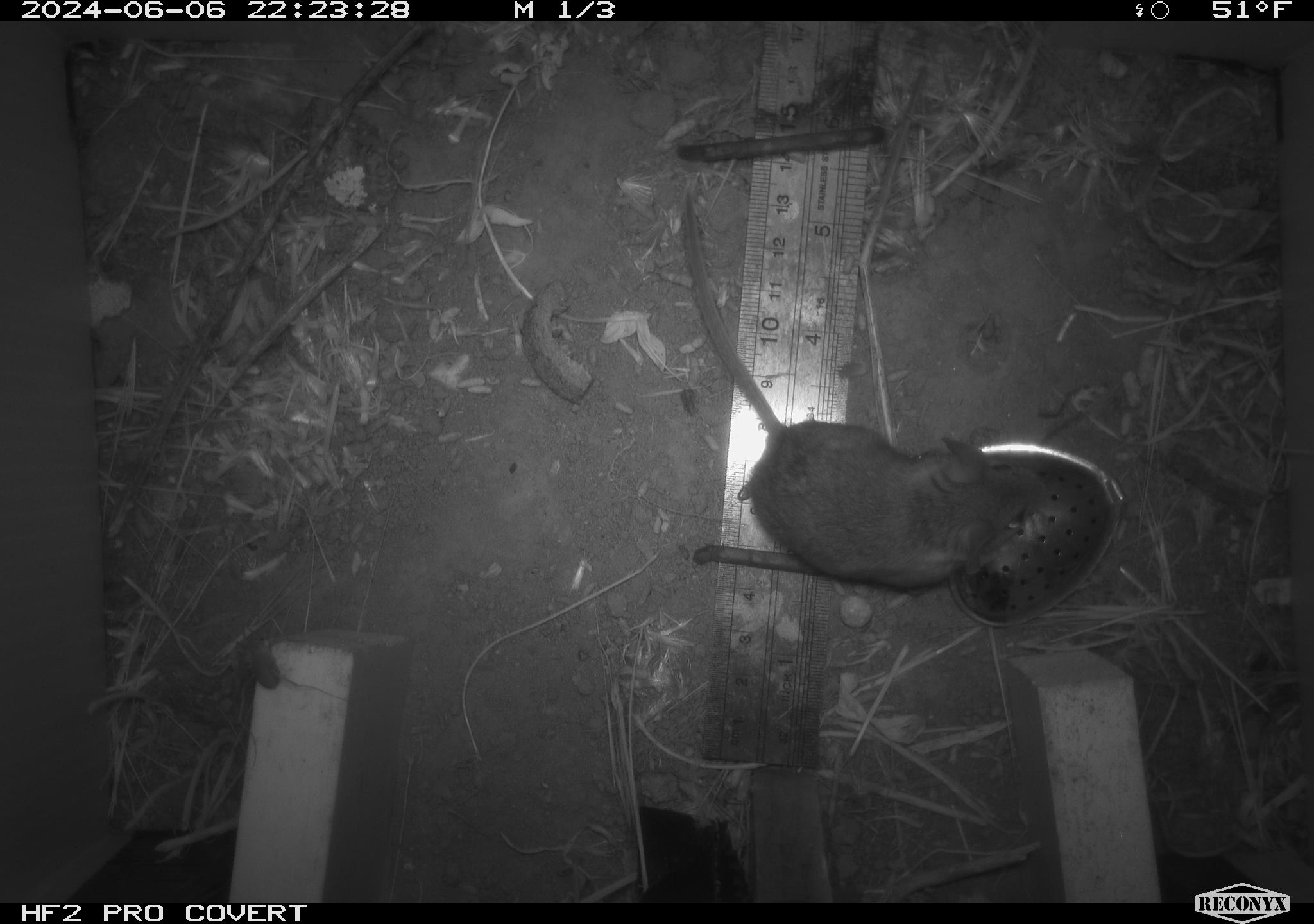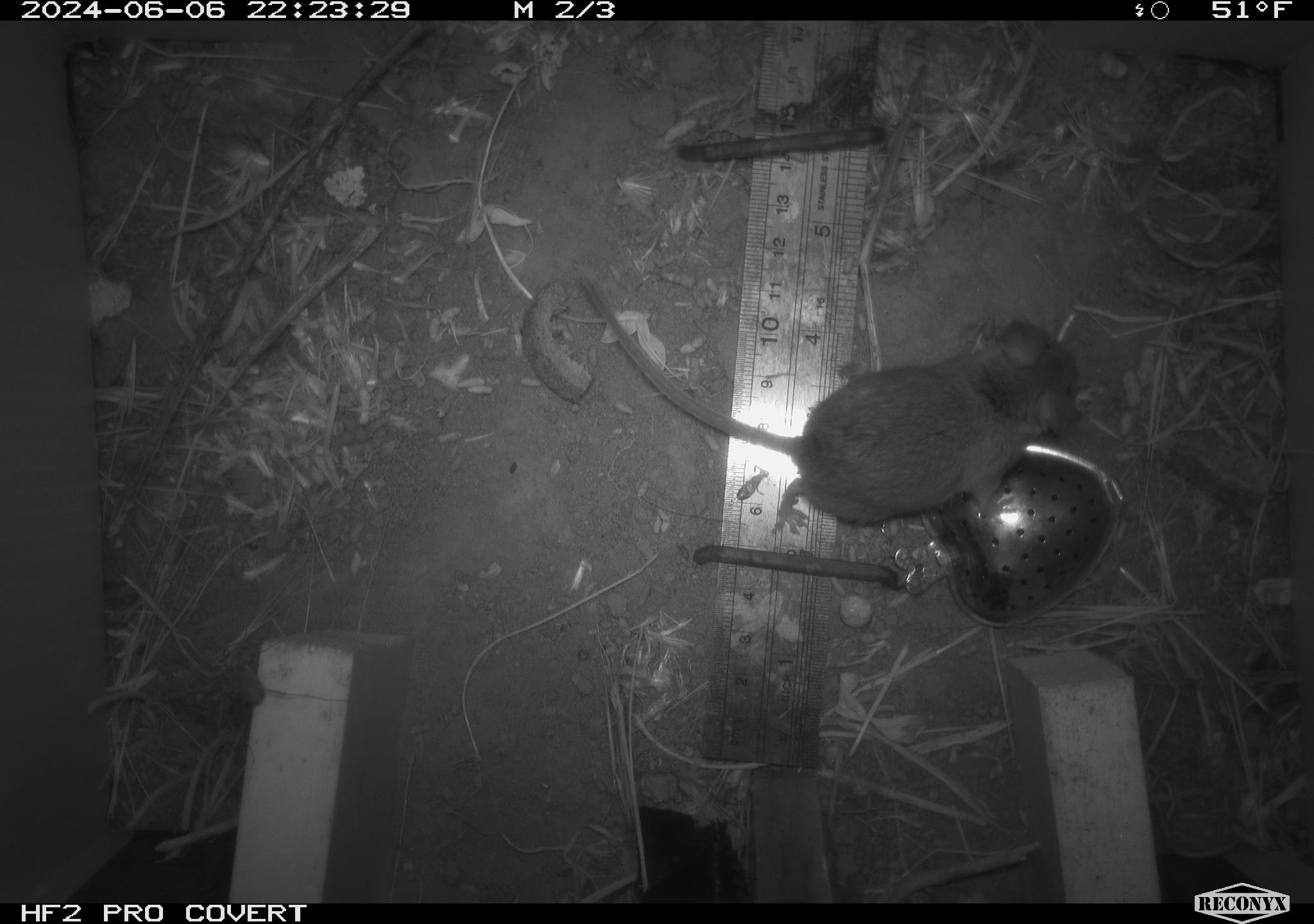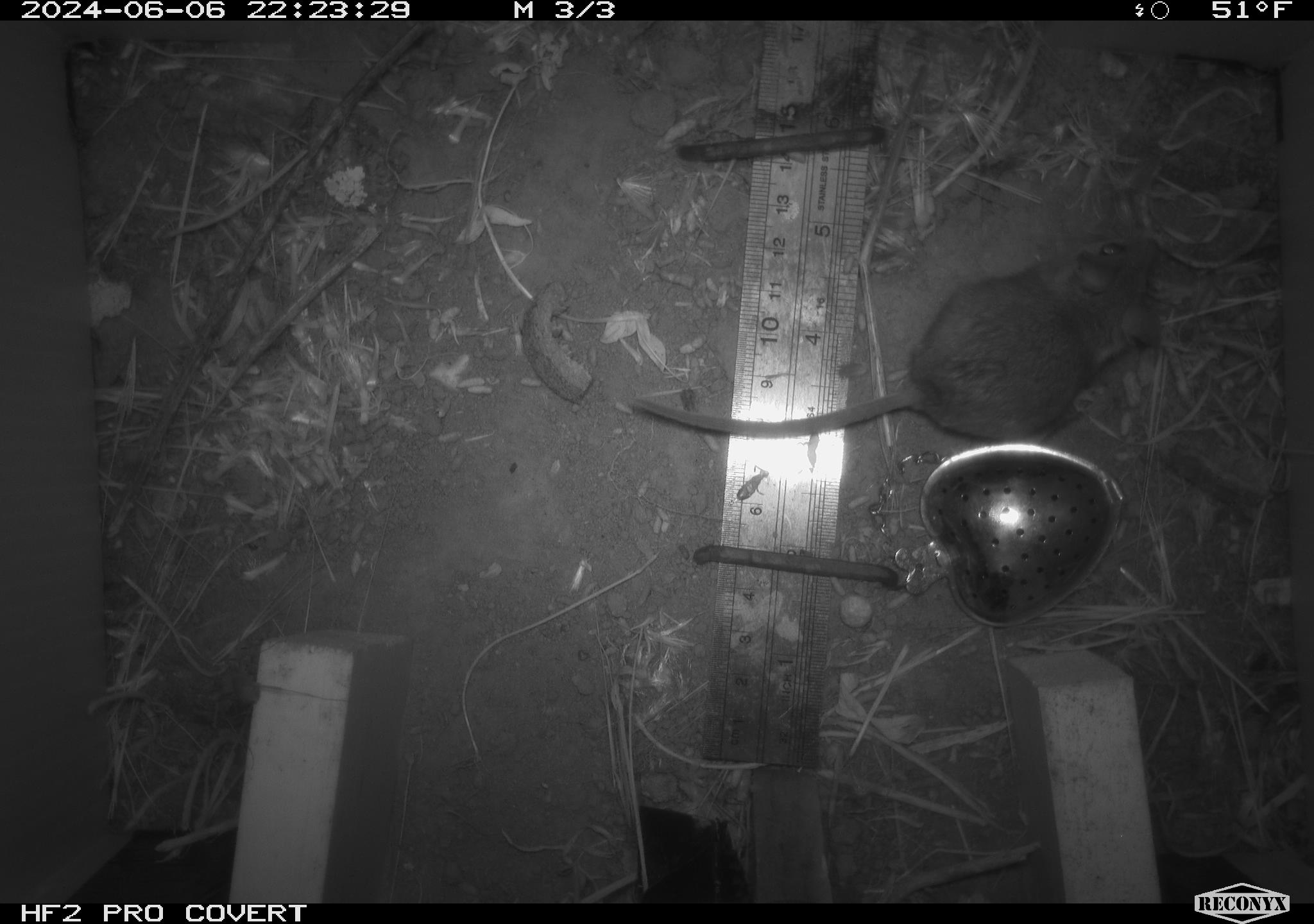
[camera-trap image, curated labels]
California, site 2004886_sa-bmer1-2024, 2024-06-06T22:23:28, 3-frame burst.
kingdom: Animalia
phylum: Chordata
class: Mammalia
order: Rodentia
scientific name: Rodentia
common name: mouse species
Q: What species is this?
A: Mouse species (Rodentia).